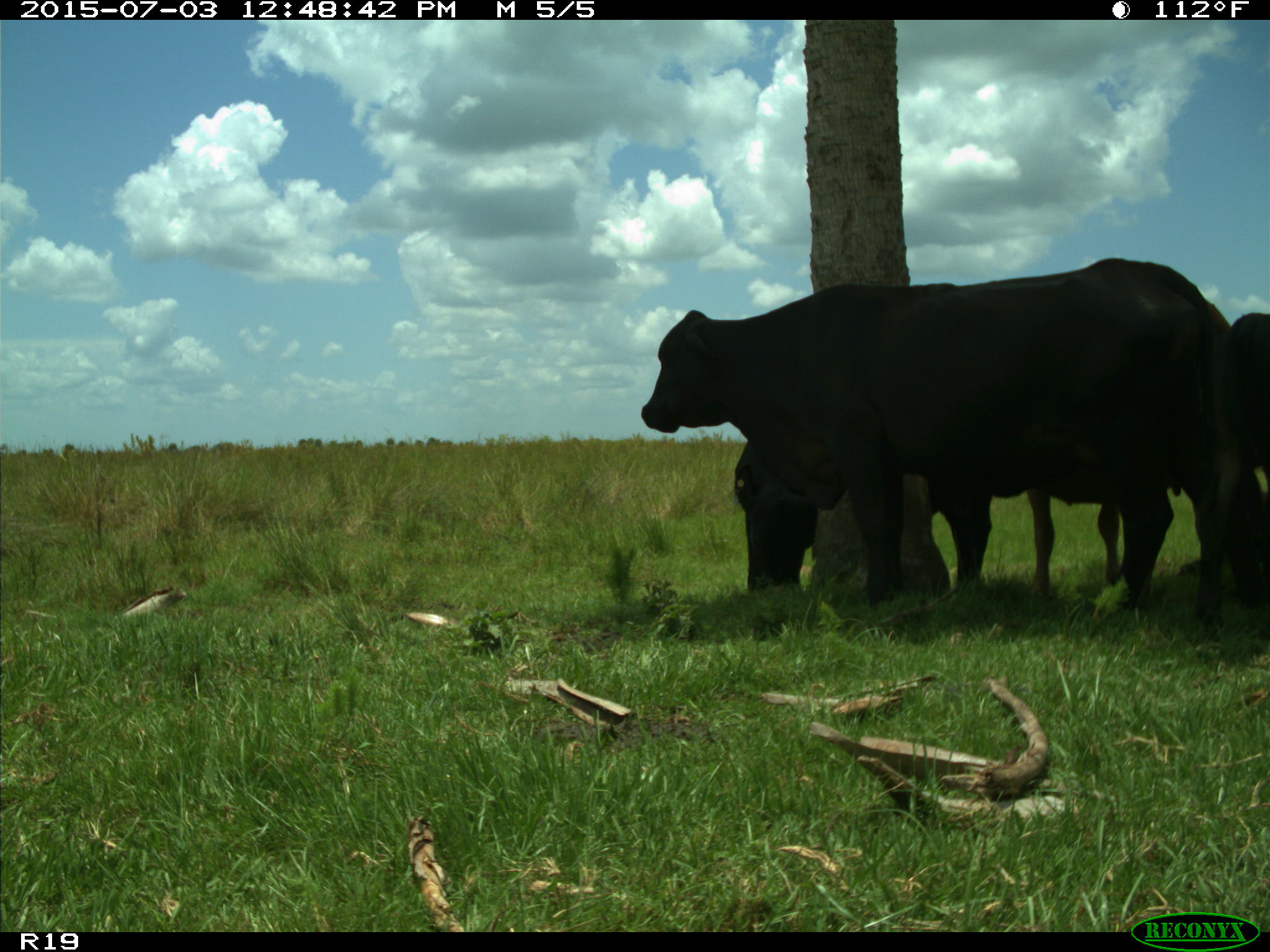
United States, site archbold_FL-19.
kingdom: Animalia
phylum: Chordata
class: Mammalia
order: Artiodactyla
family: Bovidae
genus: Bos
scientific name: Bos taurus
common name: domestic cow